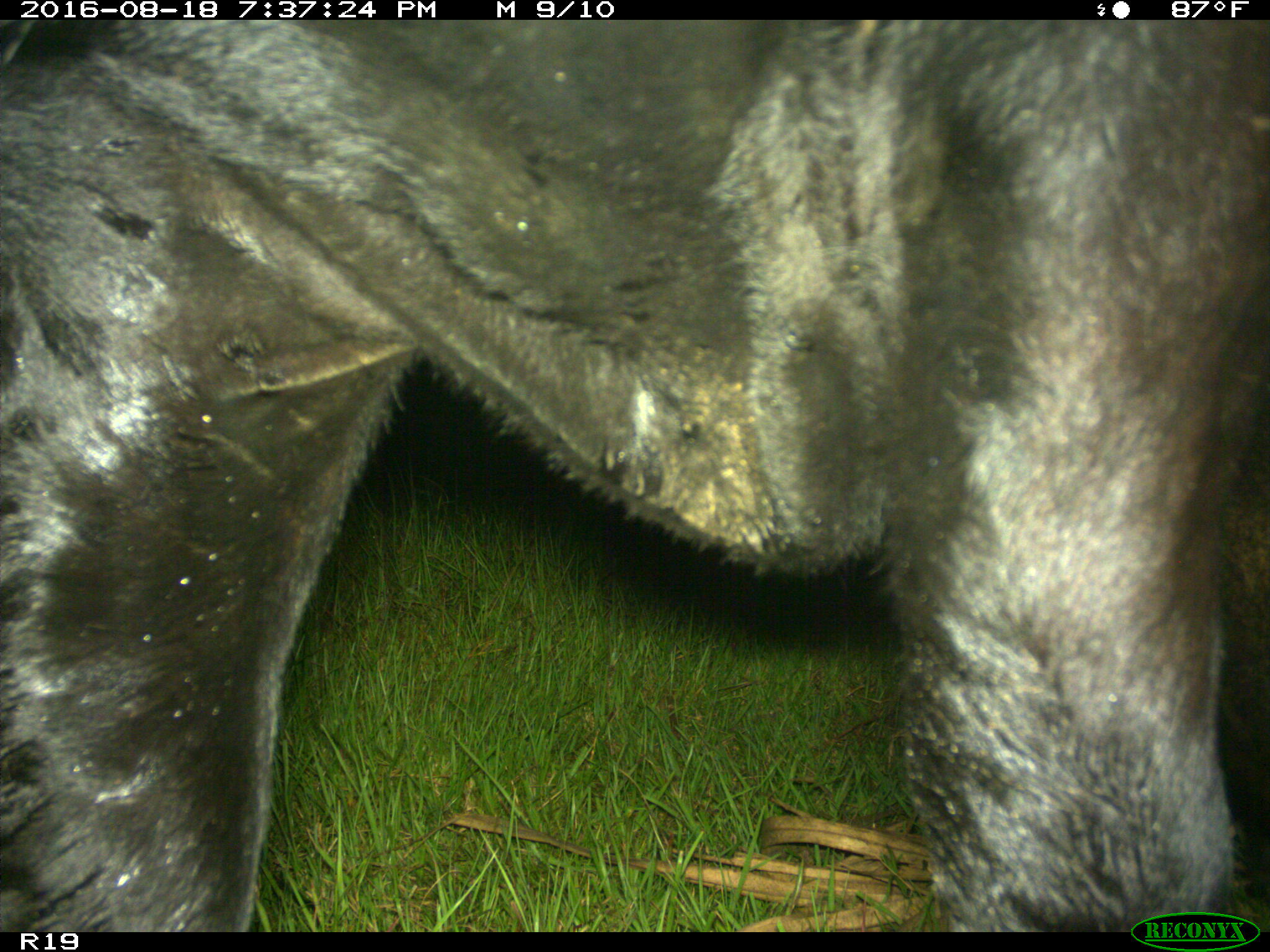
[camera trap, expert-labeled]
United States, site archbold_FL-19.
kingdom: Animalia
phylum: Chordata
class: Mammalia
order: Artiodactyla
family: Bovidae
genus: Bos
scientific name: Bos taurus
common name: domestic cow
Bos taurus (domestic cow).